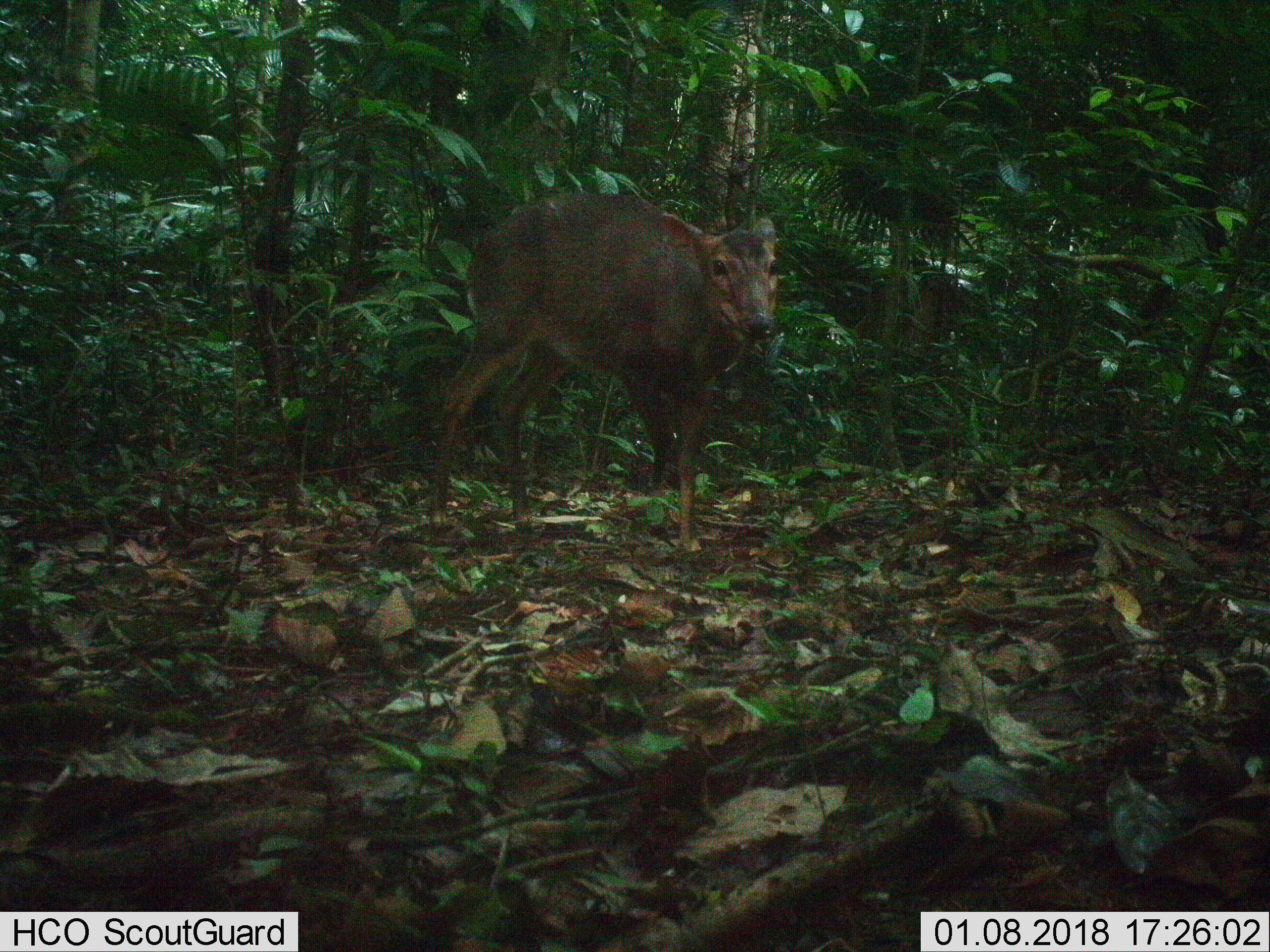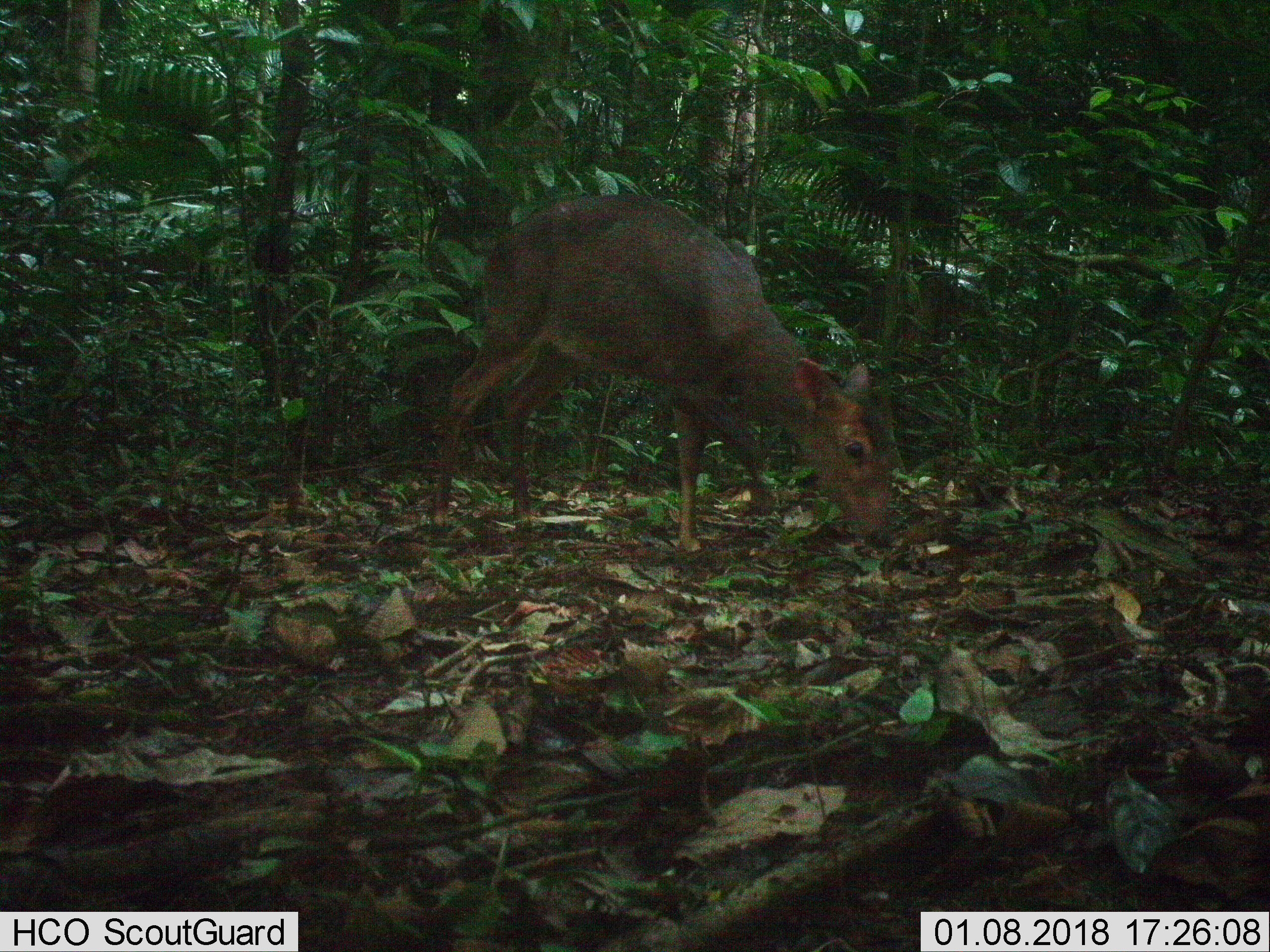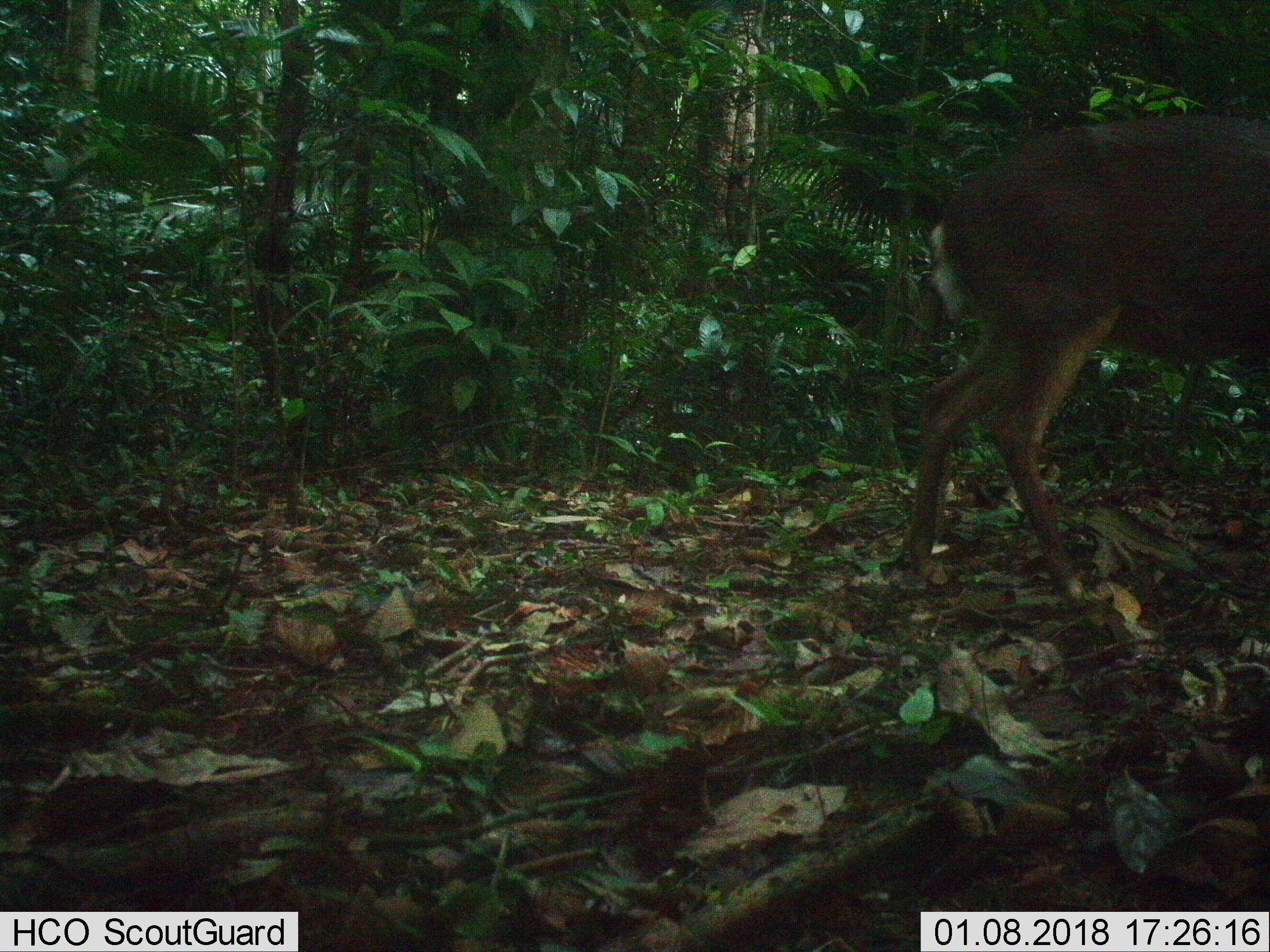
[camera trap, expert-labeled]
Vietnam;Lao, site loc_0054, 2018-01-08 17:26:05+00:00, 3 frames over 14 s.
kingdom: Animalia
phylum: Chordata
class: Mammalia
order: Artiodactyla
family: Cervidae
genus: Muntiacus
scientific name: Muntiacus vuquangensis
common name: large-antlered muntjac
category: large antlered muntjac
Large antlered muntjac (large-antlered muntjac) (Muntiacus vuquangensis). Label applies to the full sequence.